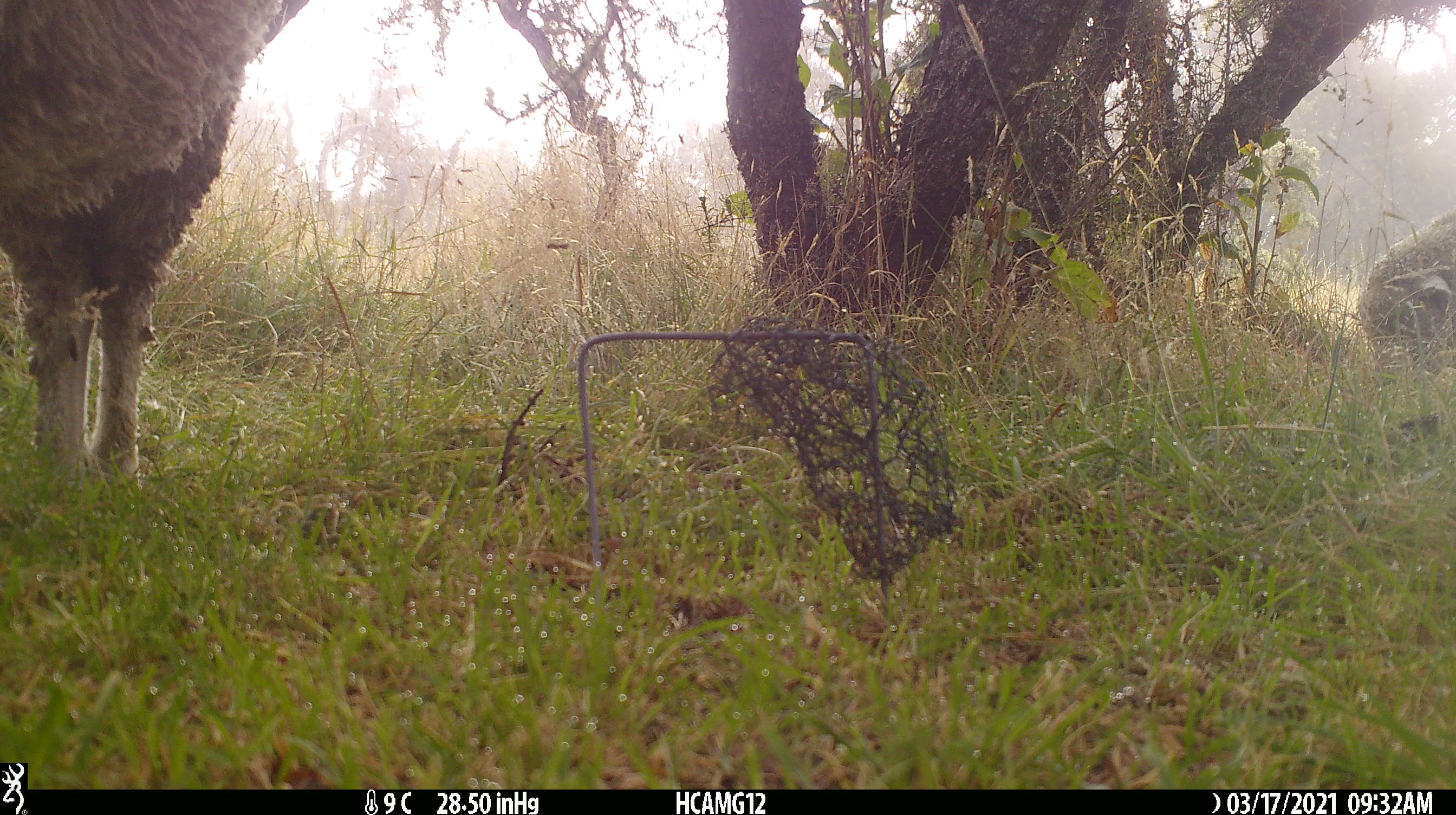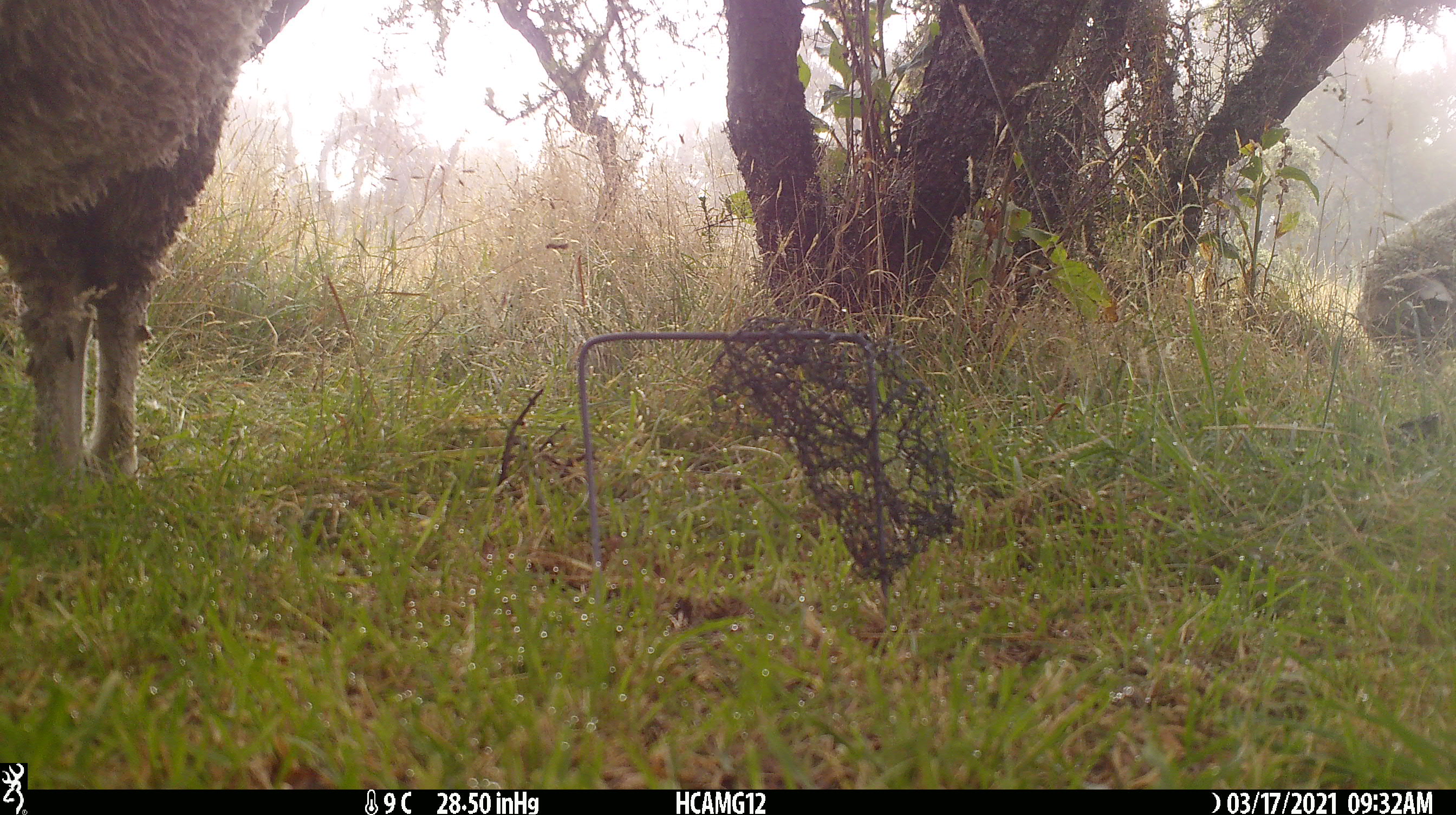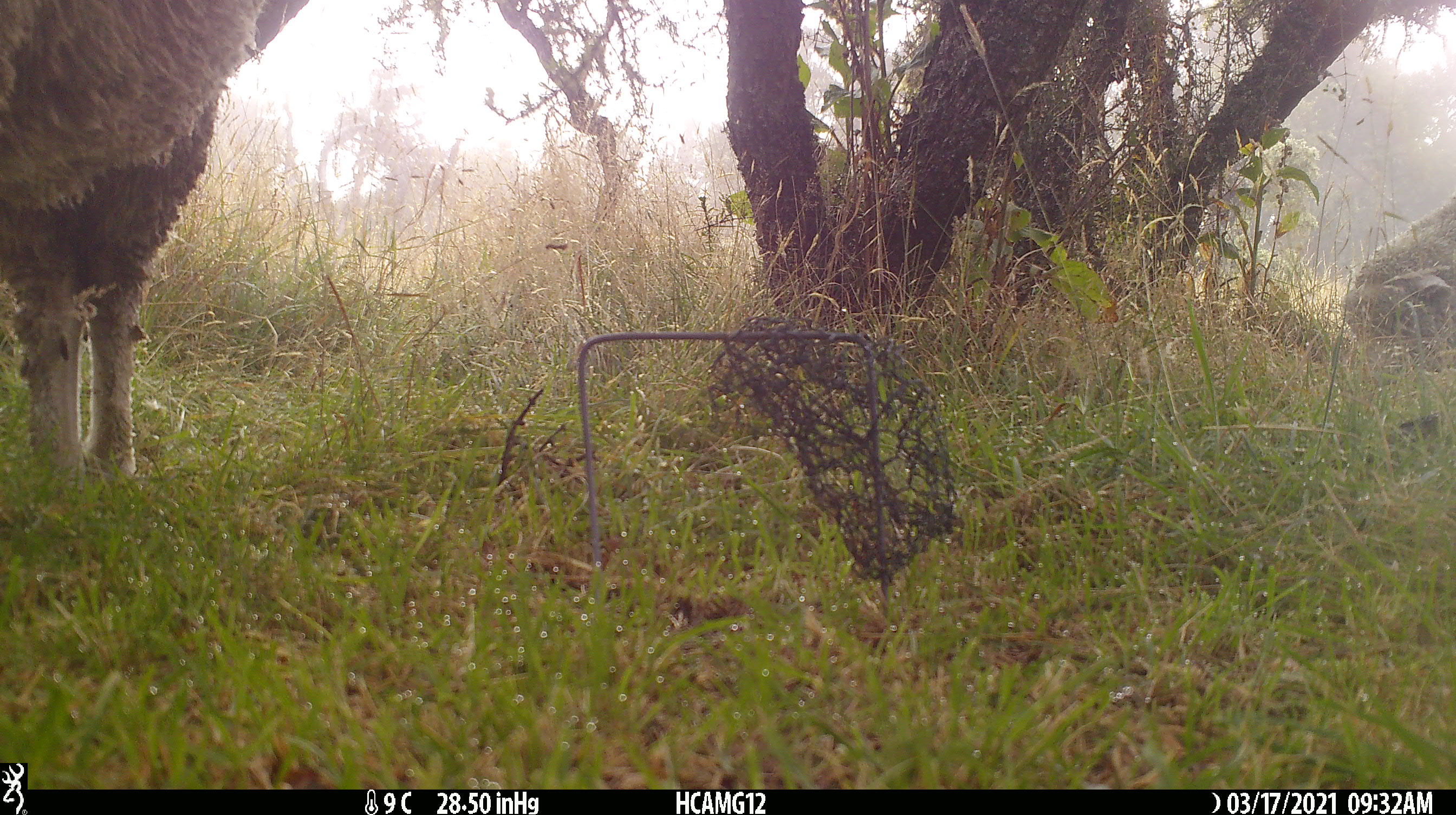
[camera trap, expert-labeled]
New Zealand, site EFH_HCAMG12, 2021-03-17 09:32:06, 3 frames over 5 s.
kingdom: Animalia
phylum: Chordata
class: Mammalia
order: Artiodactyla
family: Bovidae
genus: Ovis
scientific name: Ovis aries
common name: domestic sheep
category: sheep